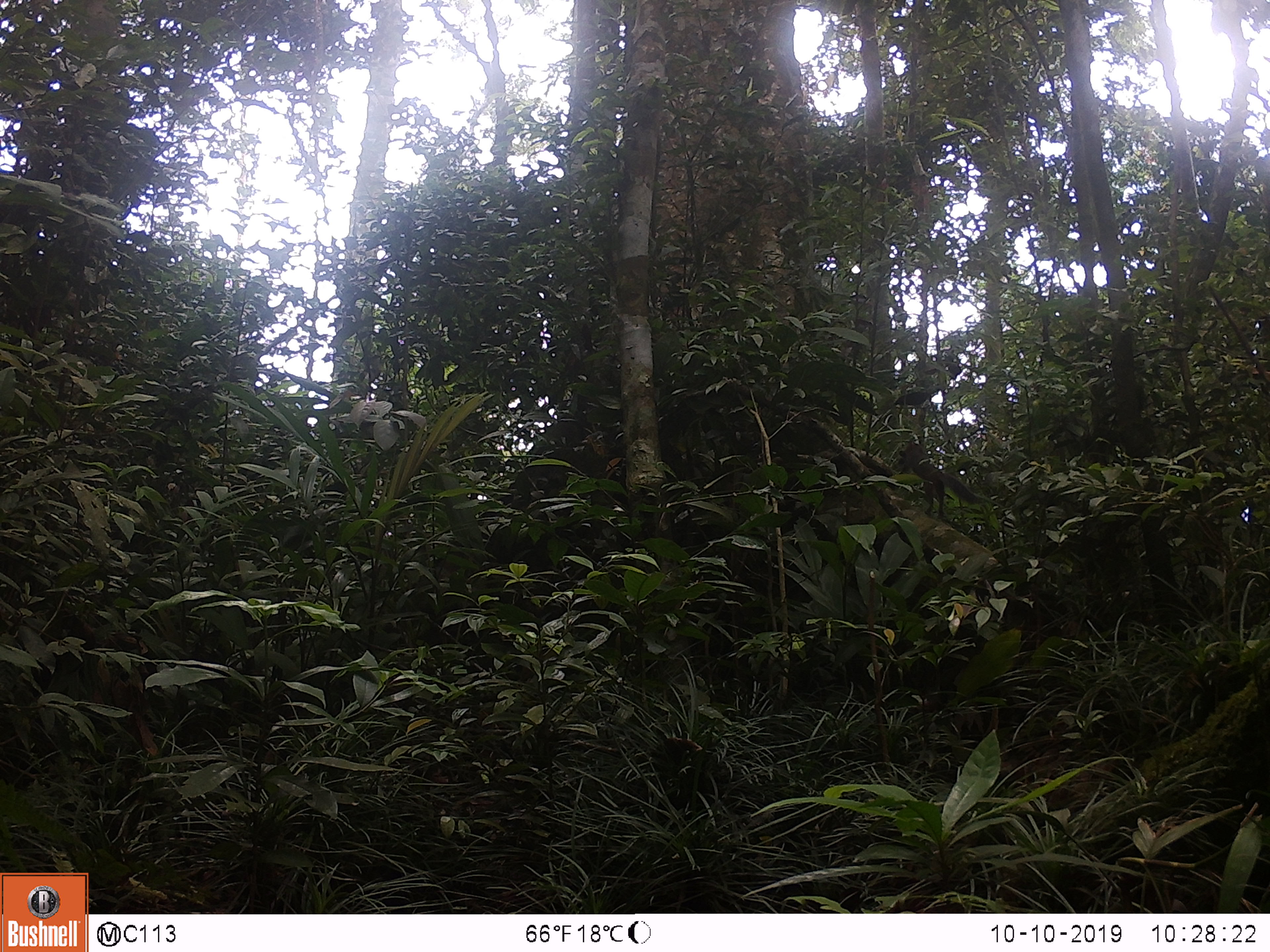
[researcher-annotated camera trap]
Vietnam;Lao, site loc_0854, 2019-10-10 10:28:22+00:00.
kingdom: Animalia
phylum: Chordata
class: Mammalia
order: Rodentia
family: Sciuridae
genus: Dremomys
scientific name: Dremomys rufigenis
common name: red-cheeked squirrel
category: red cheeked squirrel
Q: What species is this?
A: Red cheeked squirrel (red-cheeked squirrel) (Dremomys rufigenis).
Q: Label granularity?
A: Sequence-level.